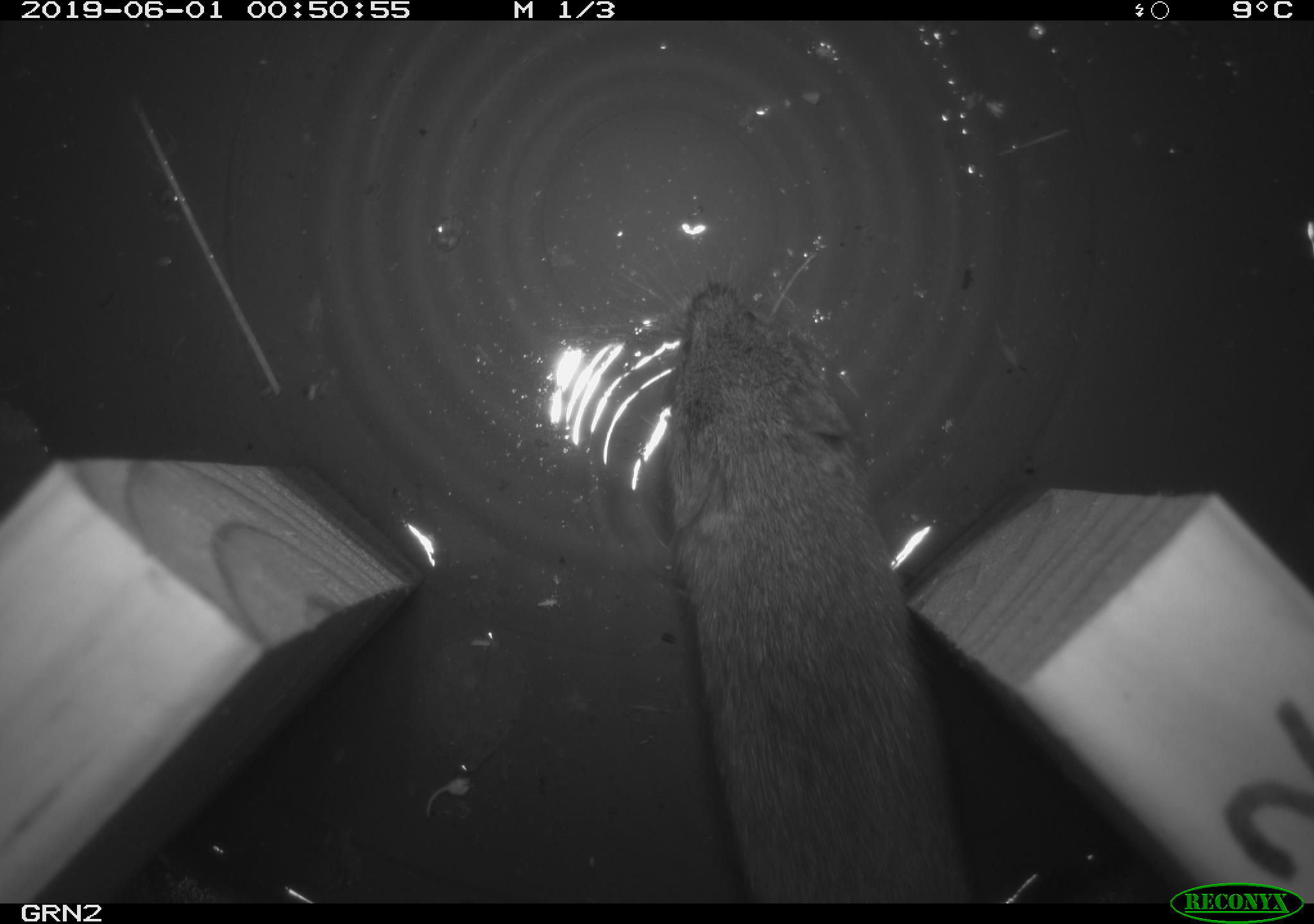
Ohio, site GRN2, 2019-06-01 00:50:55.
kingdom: Animalia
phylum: Chordata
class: Mammalia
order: Rodentia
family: Cricetidae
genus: Microtus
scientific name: Microtus pennsylvanicus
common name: meadow vole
Meadow vole (Microtus pennsylvanicus).